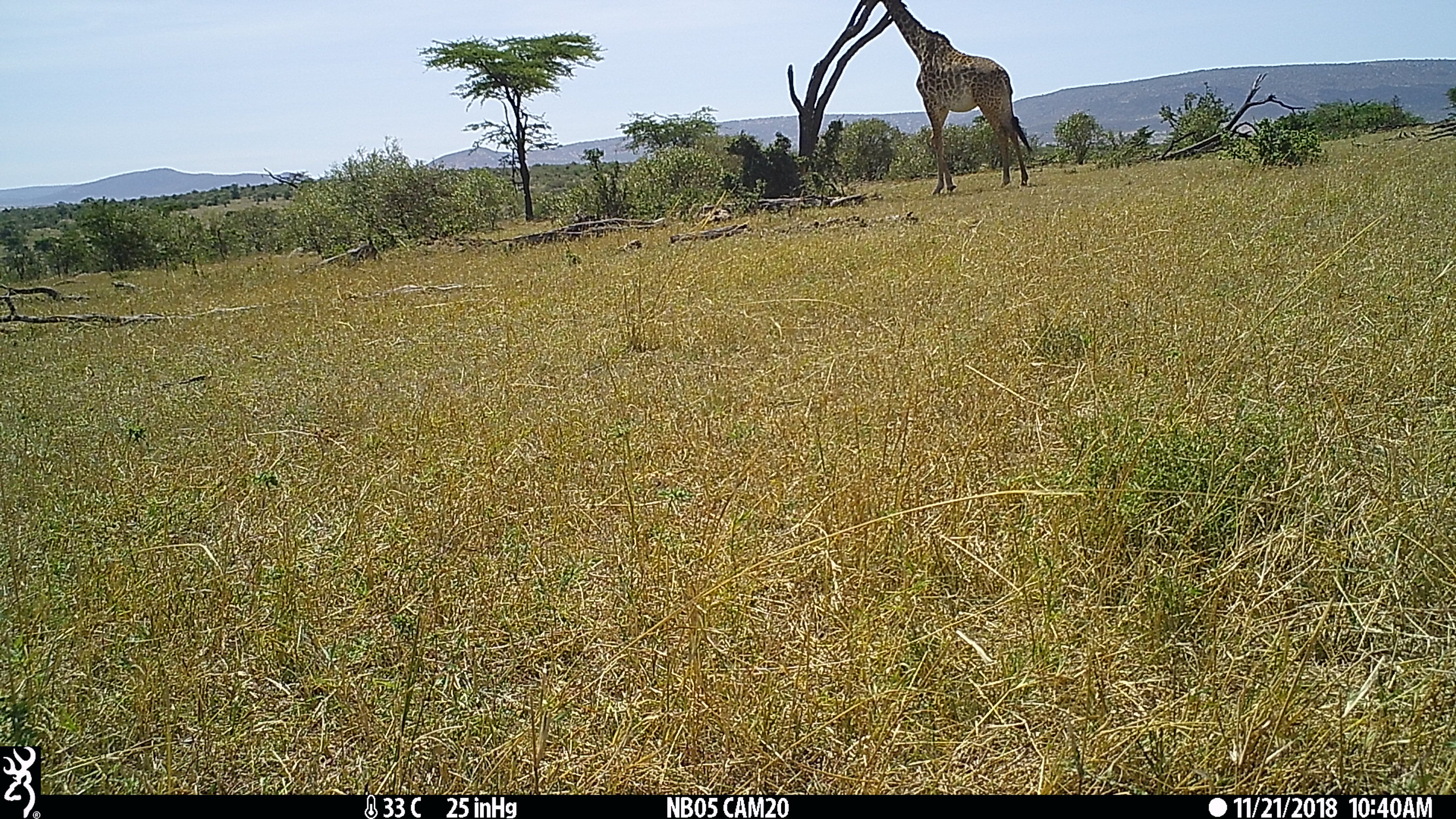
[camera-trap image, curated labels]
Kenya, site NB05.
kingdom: Animalia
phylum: Chordata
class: Mammalia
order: Artiodactyla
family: Giraffidae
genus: Giraffa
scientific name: Giraffa camelopardalis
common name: northern giraffe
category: giraffe